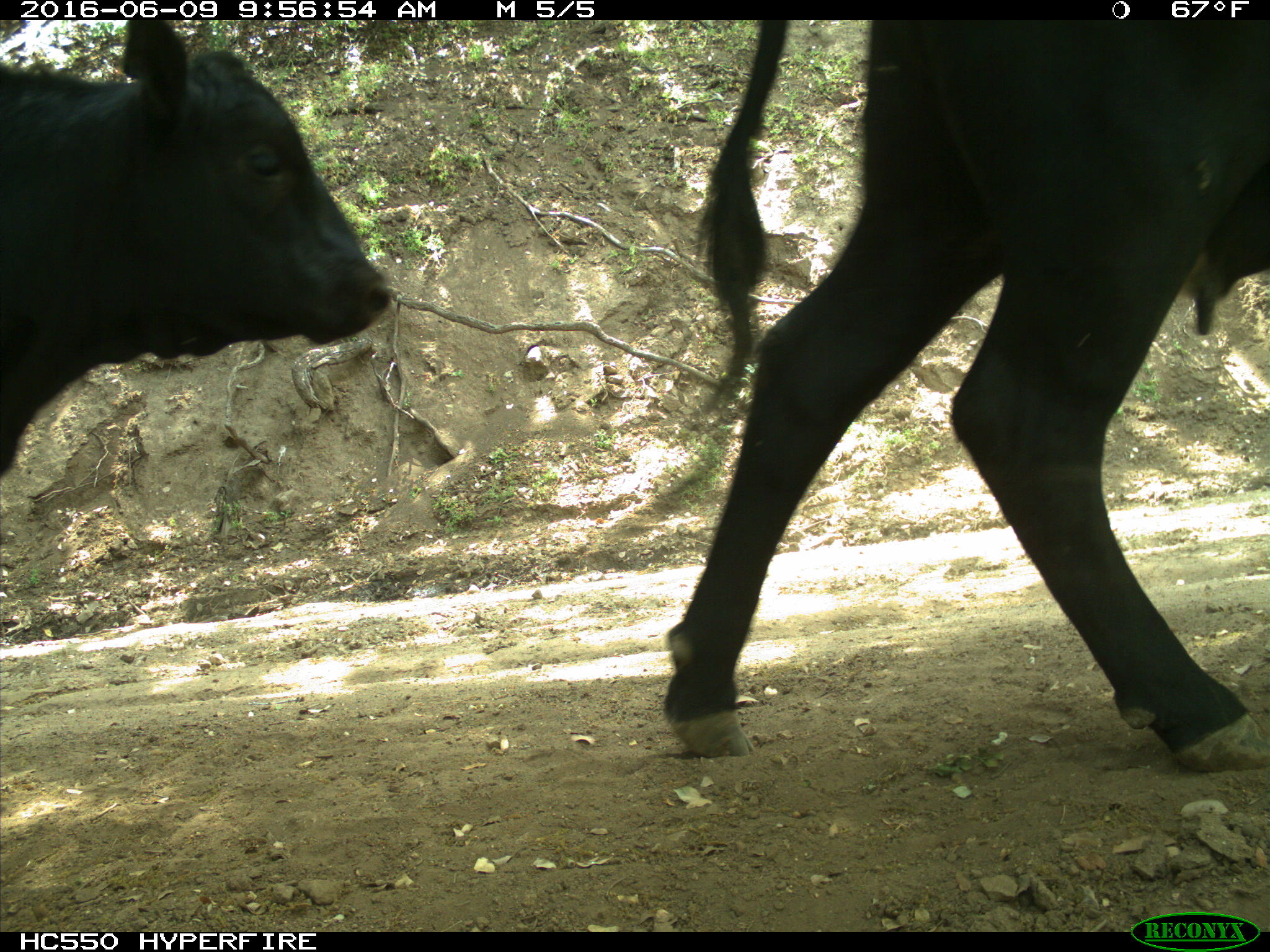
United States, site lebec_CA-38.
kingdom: Animalia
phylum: Chordata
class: Mammalia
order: Artiodactyla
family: Bovidae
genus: Bos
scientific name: Bos taurus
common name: domestic cow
Bos taurus (domestic cow).